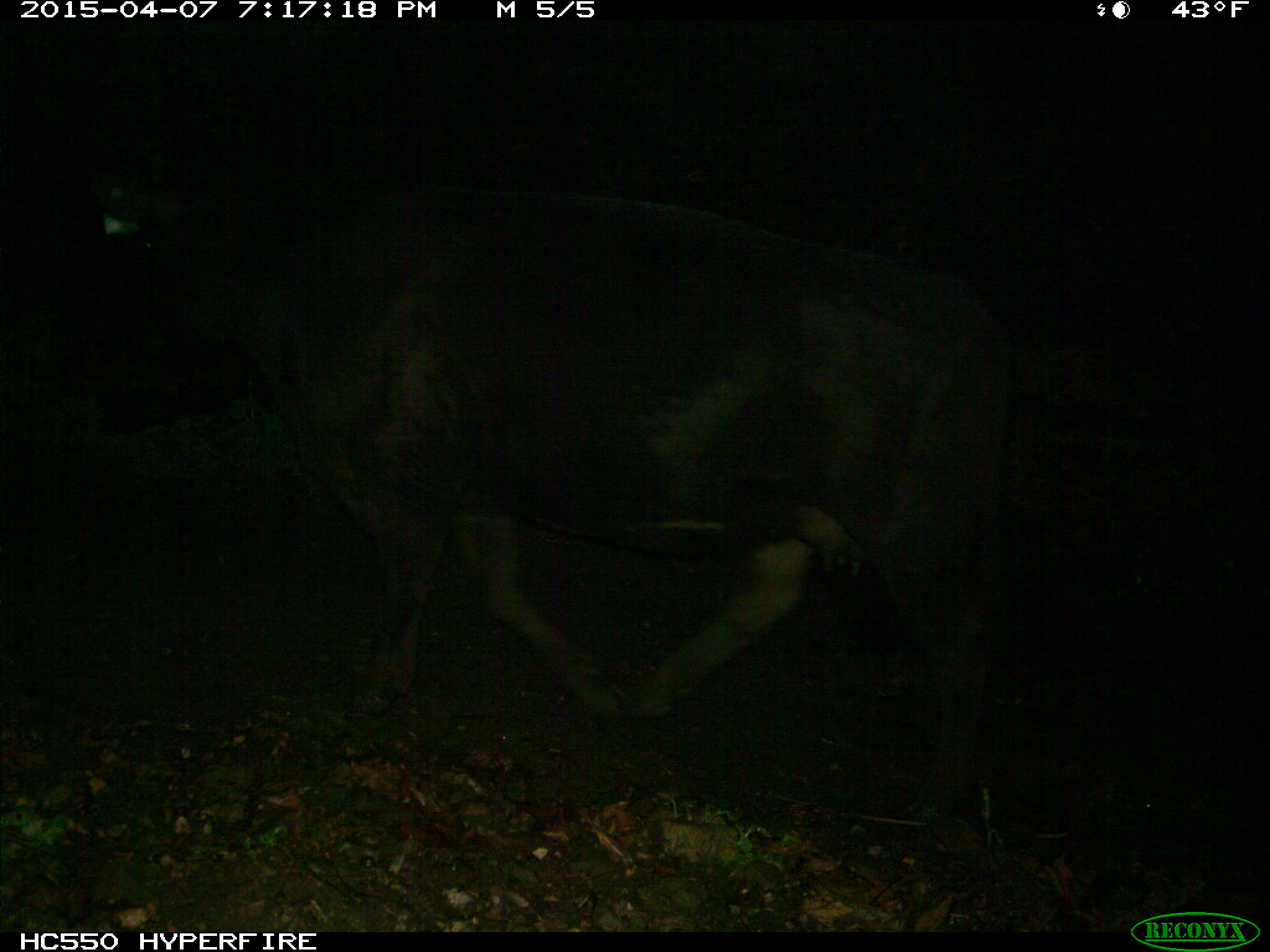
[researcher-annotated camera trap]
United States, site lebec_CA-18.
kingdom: Animalia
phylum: Chordata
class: Mammalia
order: Artiodactyla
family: Bovidae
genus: Bos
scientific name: Bos taurus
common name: domestic cow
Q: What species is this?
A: Bos taurus (domestic cow).